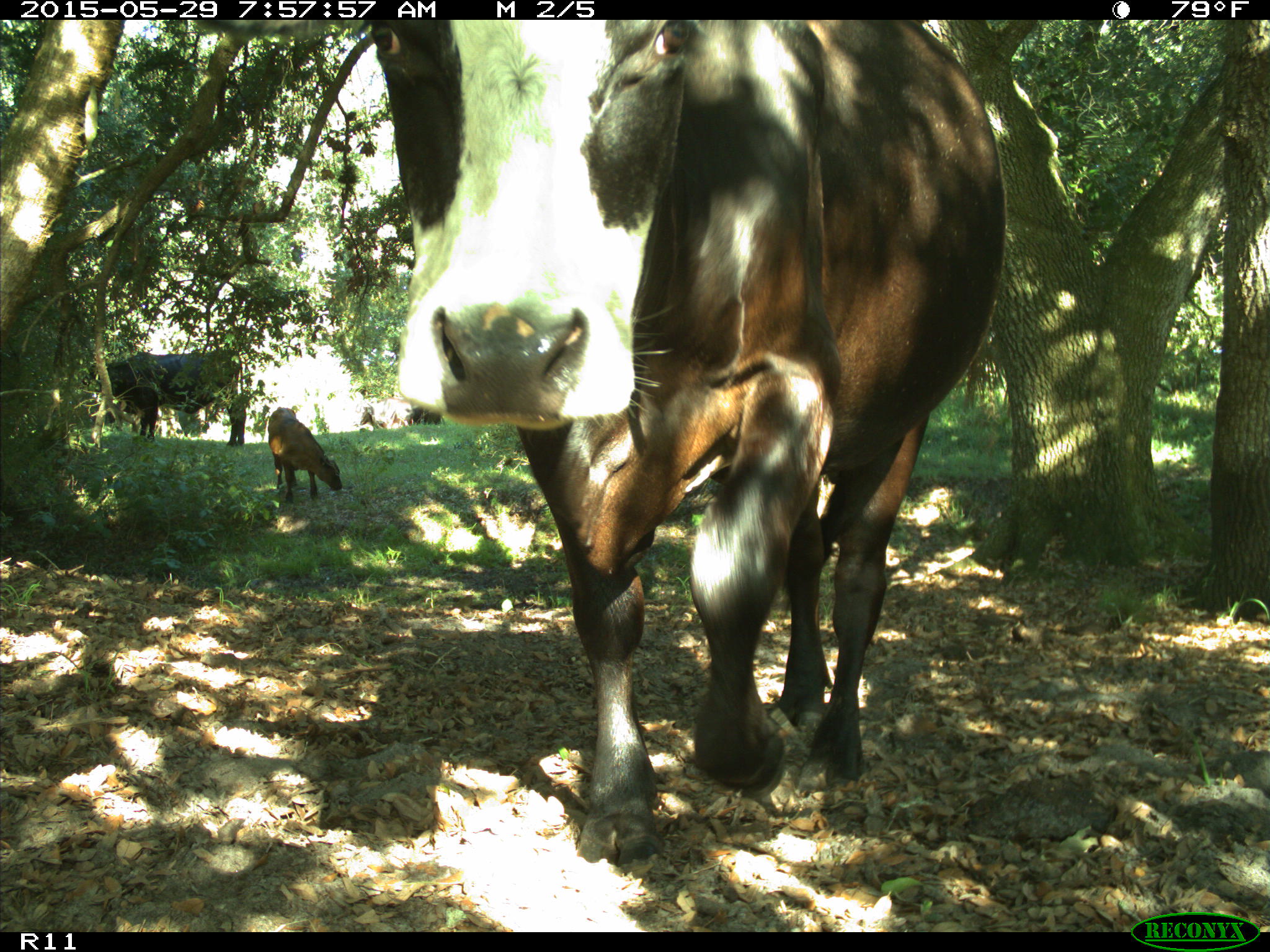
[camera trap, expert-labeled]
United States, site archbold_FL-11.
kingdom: Animalia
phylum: Chordata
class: Mammalia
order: Artiodactyla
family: Bovidae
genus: Bos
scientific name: Bos taurus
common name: domestic cow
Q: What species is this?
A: Bos taurus (domestic cow).